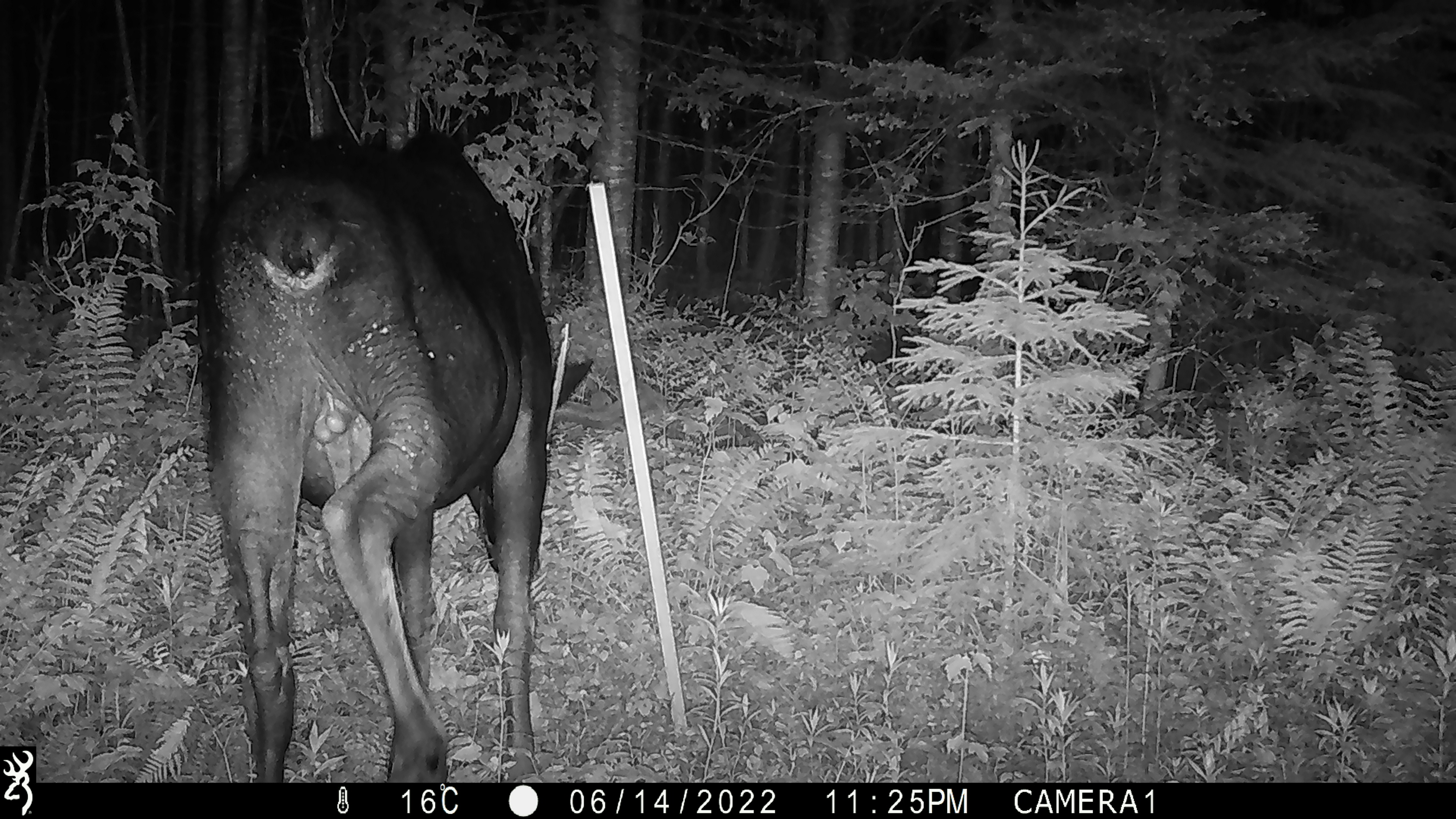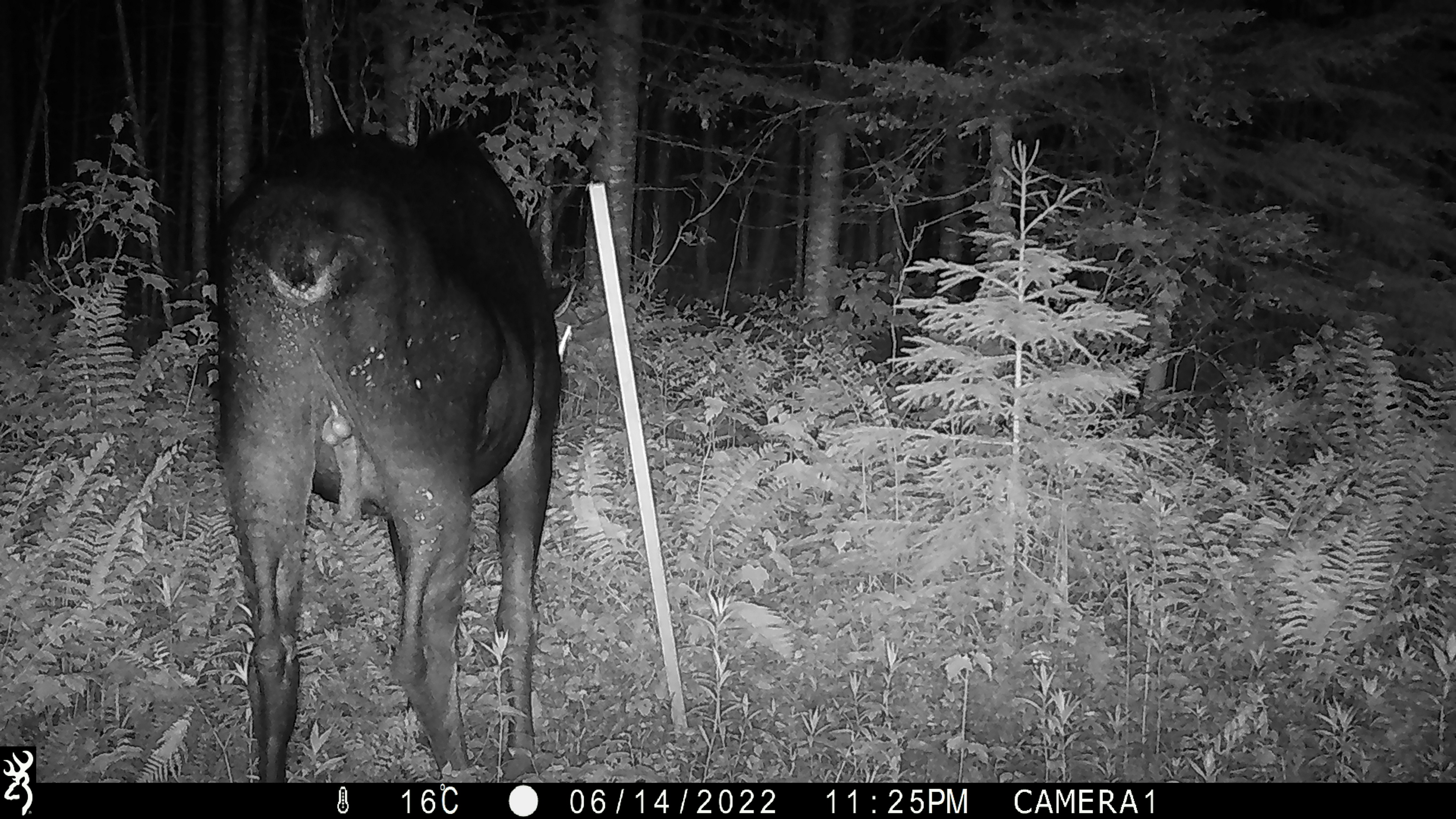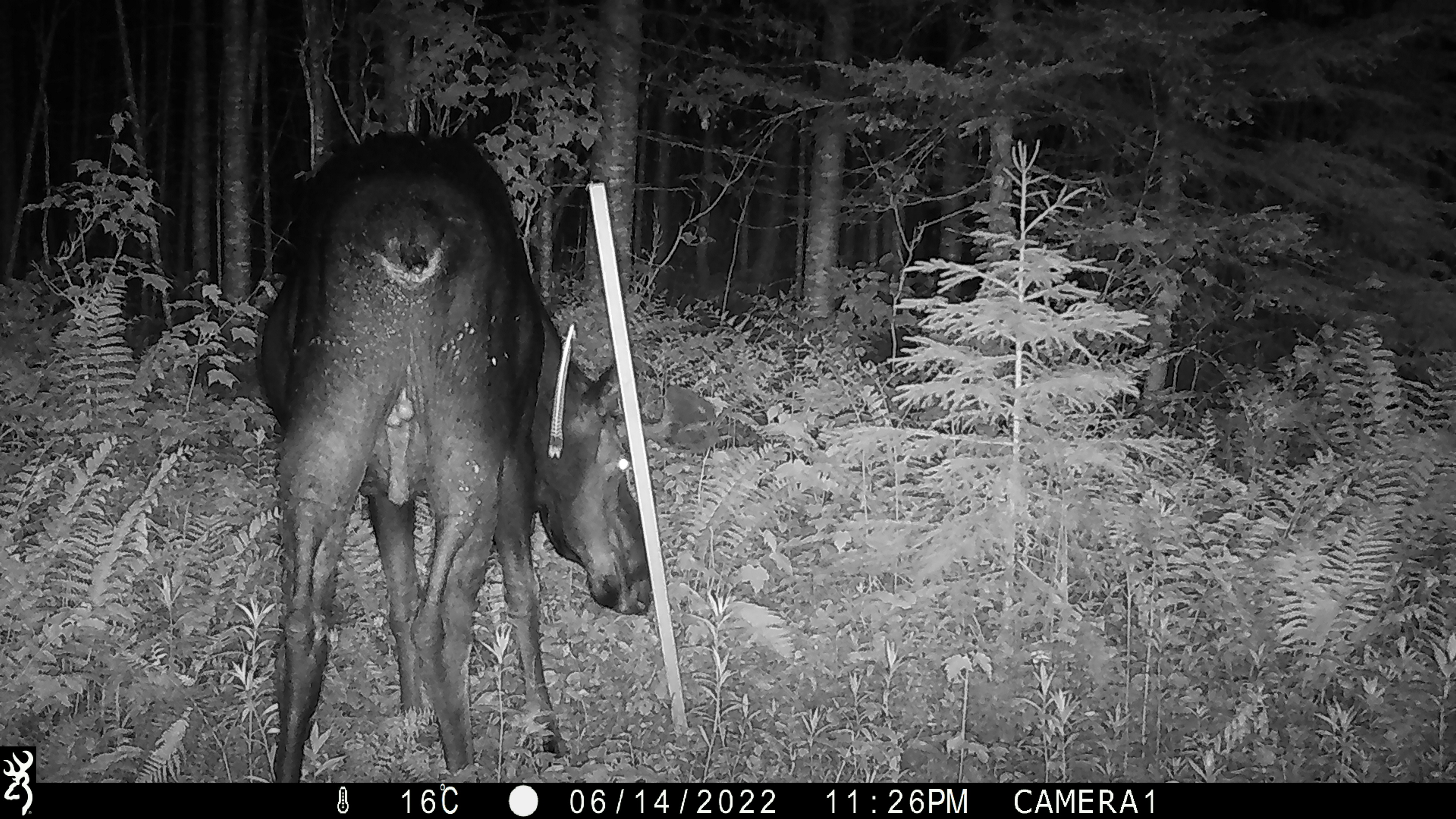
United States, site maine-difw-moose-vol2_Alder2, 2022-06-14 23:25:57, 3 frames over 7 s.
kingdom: Animalia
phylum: Chordata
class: Mammalia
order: Artiodactyla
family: Cervidae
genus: Alces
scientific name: Alces alces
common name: moose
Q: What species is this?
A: Moose (Alces alces).